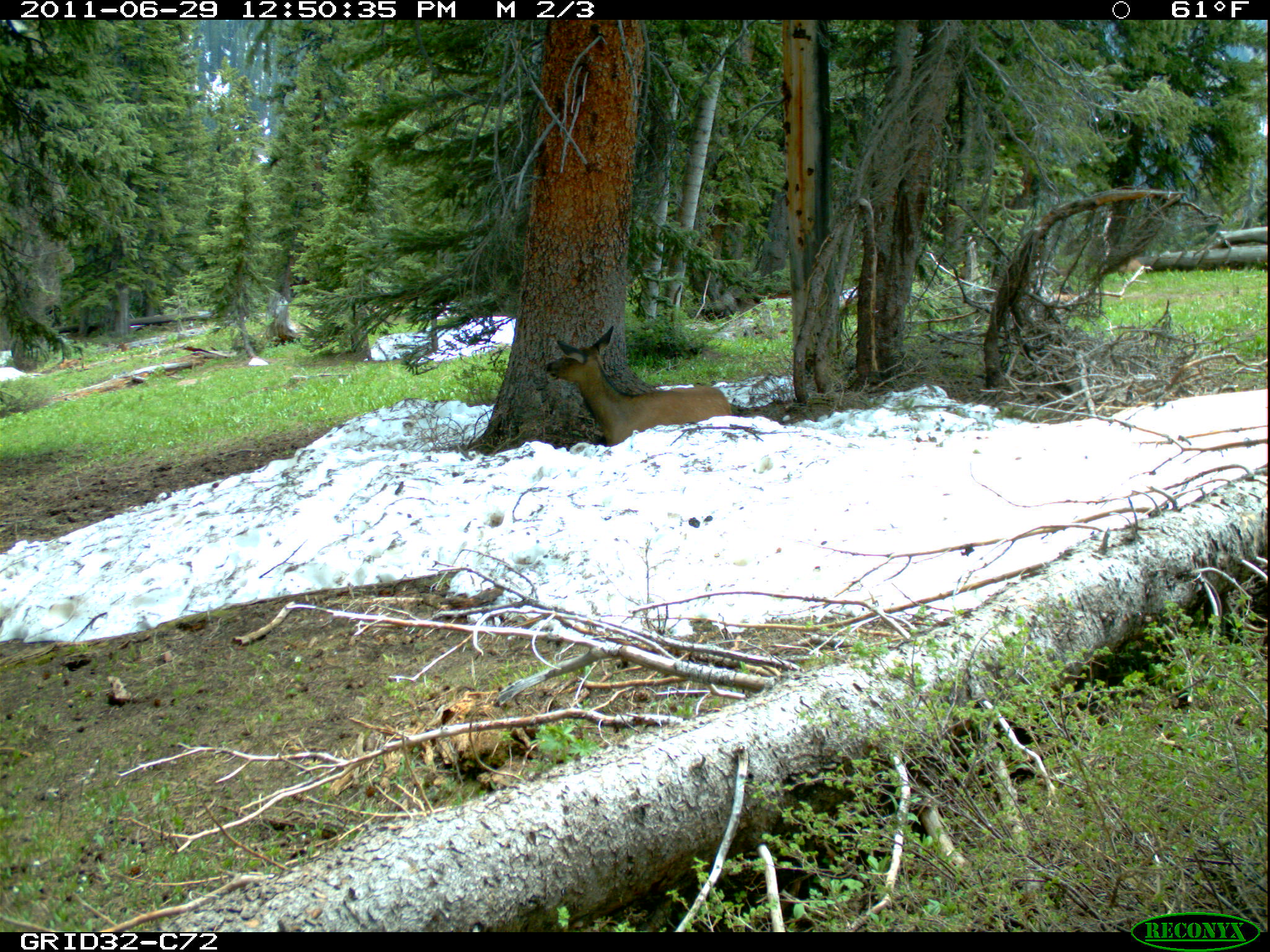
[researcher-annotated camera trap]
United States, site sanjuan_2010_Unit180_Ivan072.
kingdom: Animalia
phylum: Chordata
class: Mammalia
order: Artiodactyla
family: Cervidae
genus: Cervus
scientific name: Cervus elaphus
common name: red deer